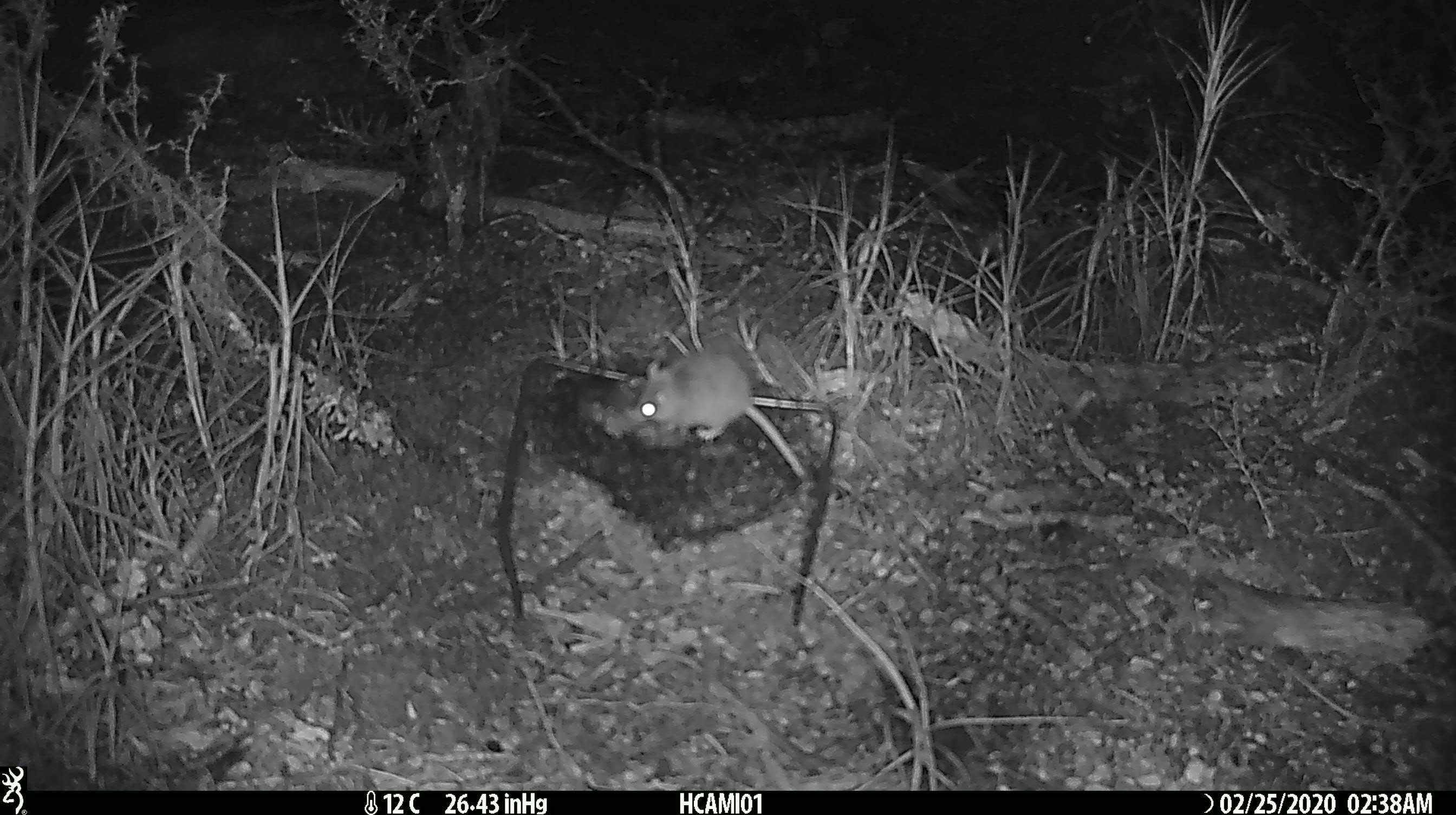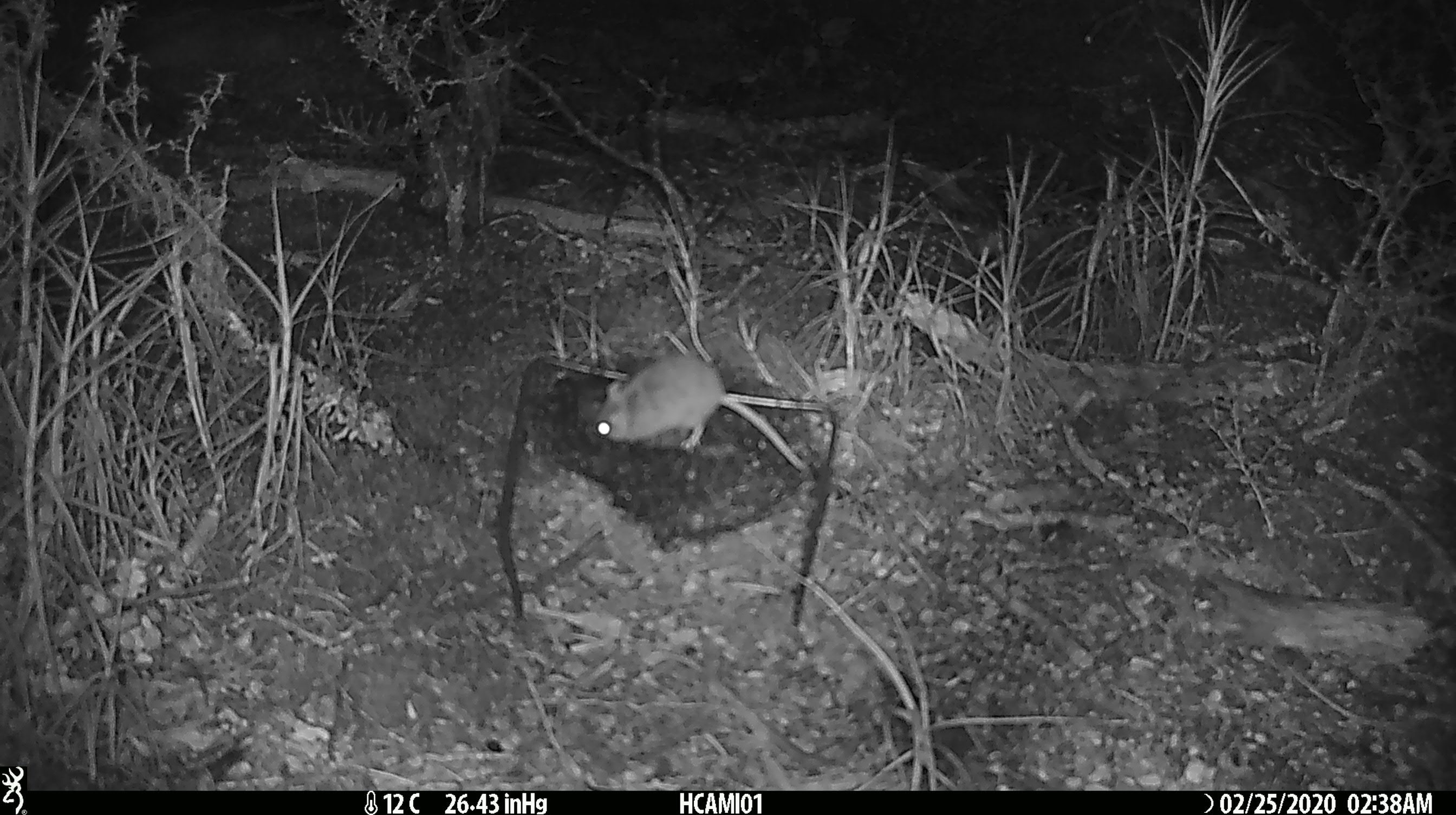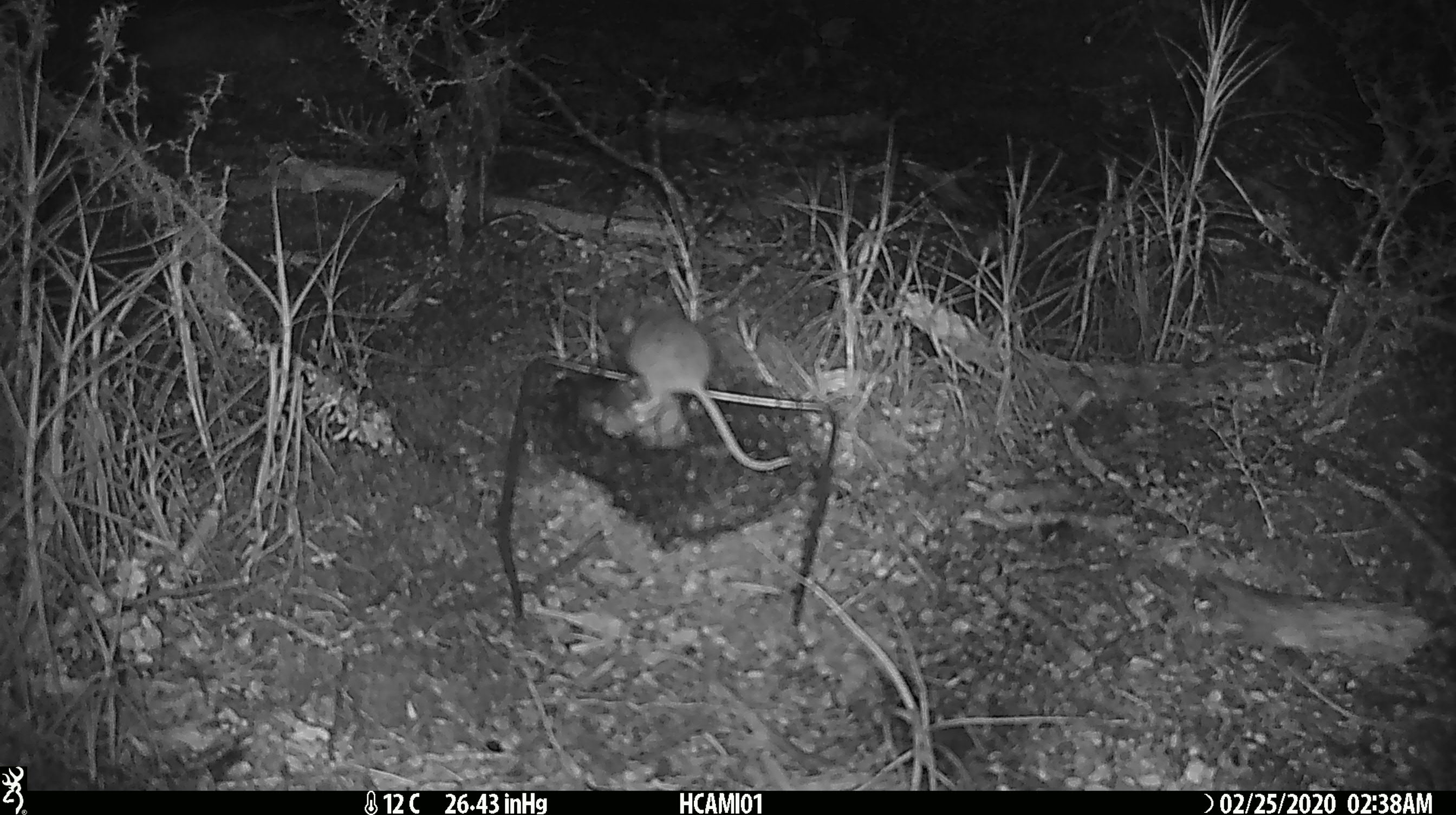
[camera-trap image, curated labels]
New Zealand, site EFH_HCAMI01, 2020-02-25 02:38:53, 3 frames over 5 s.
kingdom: Animalia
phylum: Chordata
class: Mammalia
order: Rodentia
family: Muridae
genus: Mus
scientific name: Mus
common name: mouse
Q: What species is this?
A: Mouse (Mus).